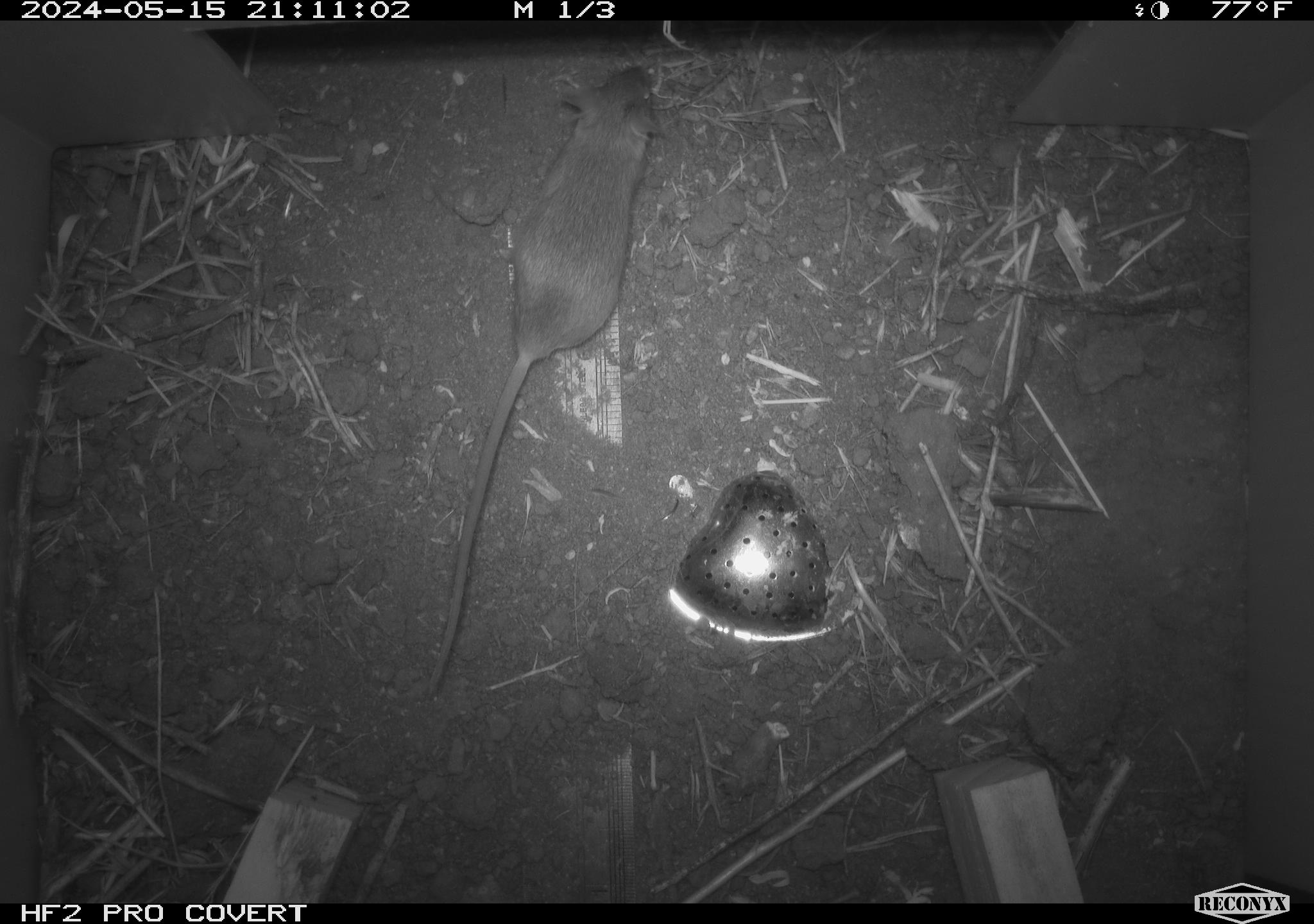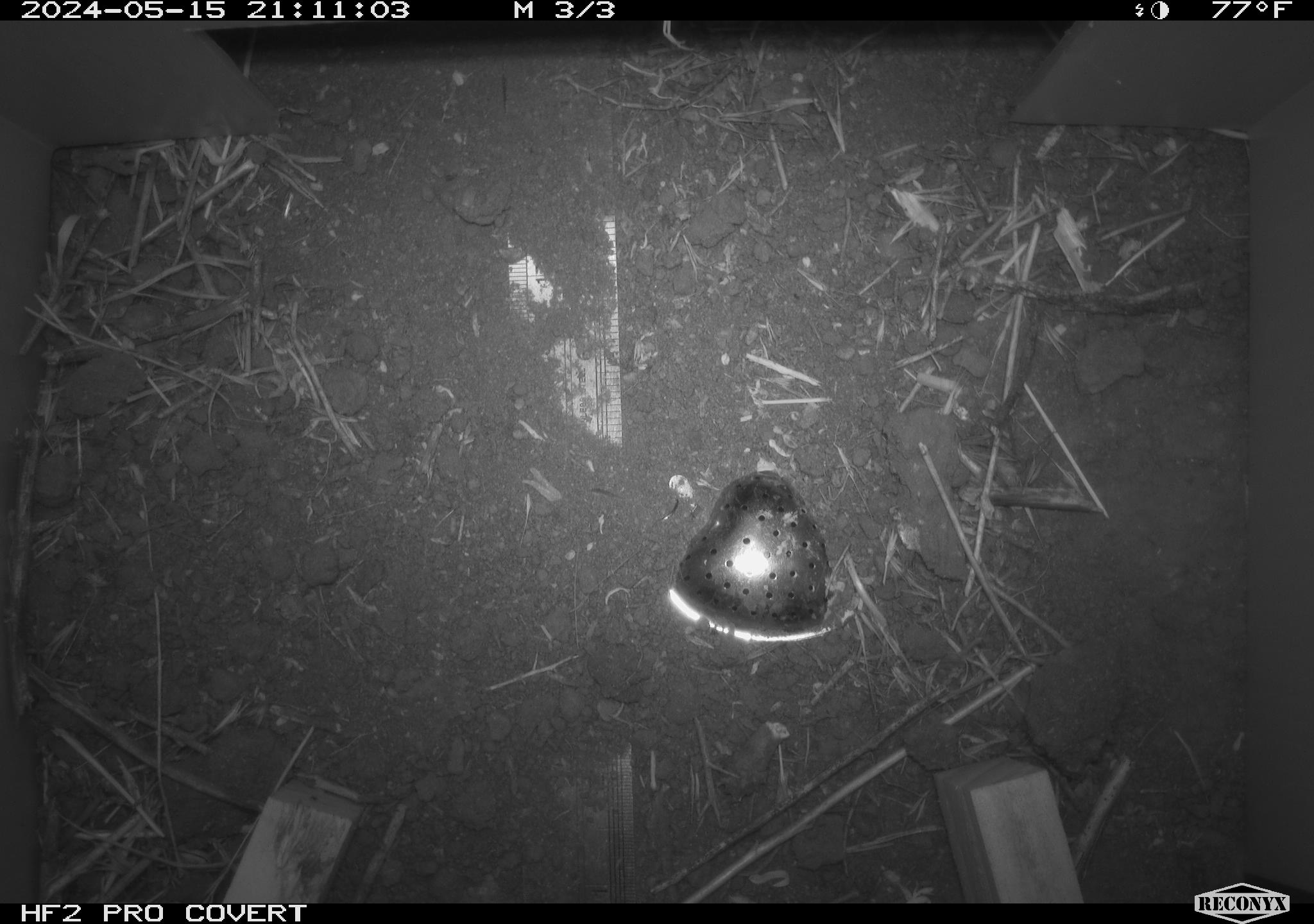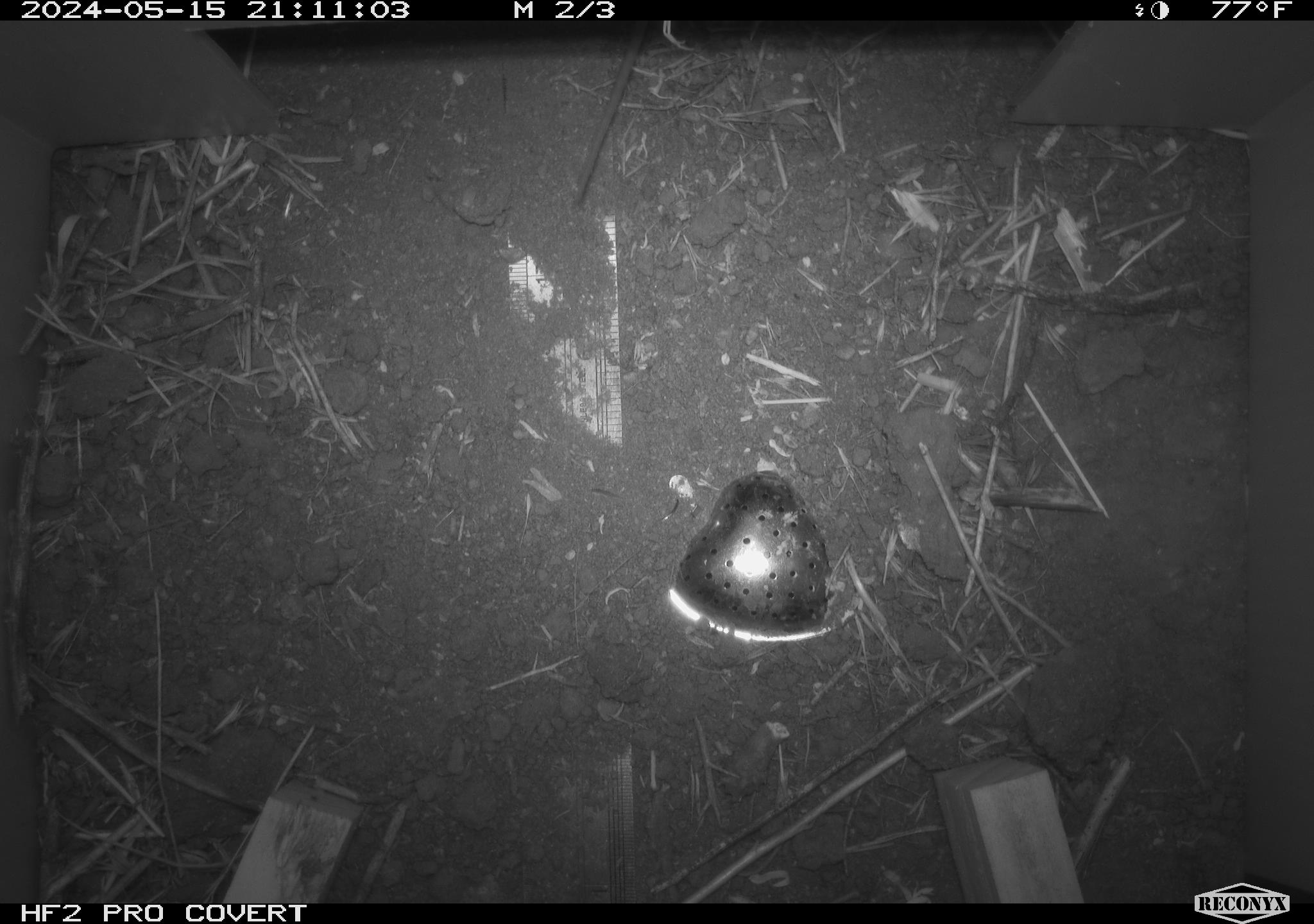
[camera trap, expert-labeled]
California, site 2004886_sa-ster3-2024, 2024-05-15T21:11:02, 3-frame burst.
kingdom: Animalia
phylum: Chordata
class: Mammalia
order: Rodentia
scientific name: Rodentia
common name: mouse species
Mouse species (Rodentia).